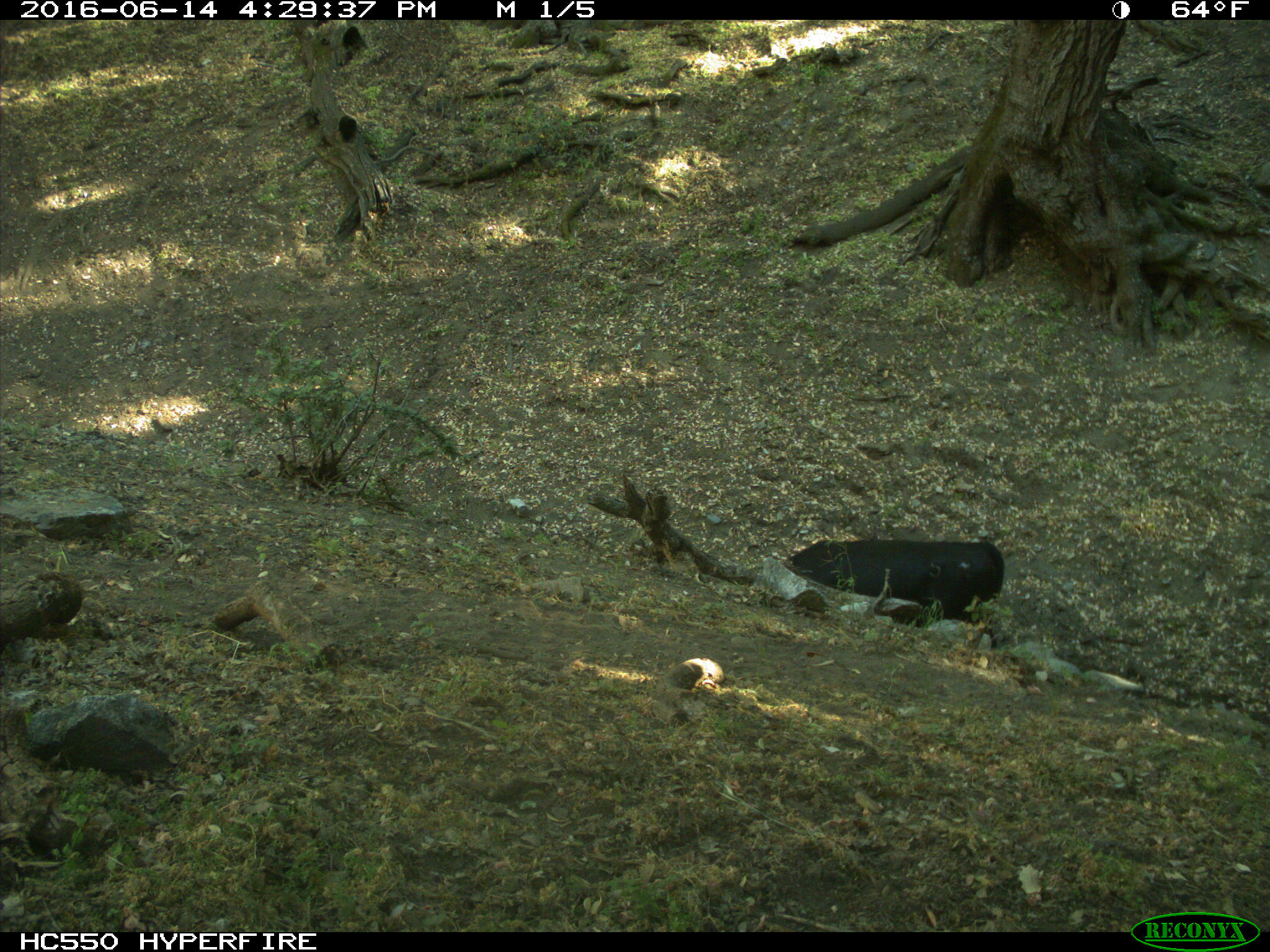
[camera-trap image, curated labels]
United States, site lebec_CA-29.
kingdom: Animalia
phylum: Chordata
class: Mammalia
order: Artiodactyla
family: Bovidae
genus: Bos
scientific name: Bos taurus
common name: domestic cow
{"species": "Bos taurus (domestic cow)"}